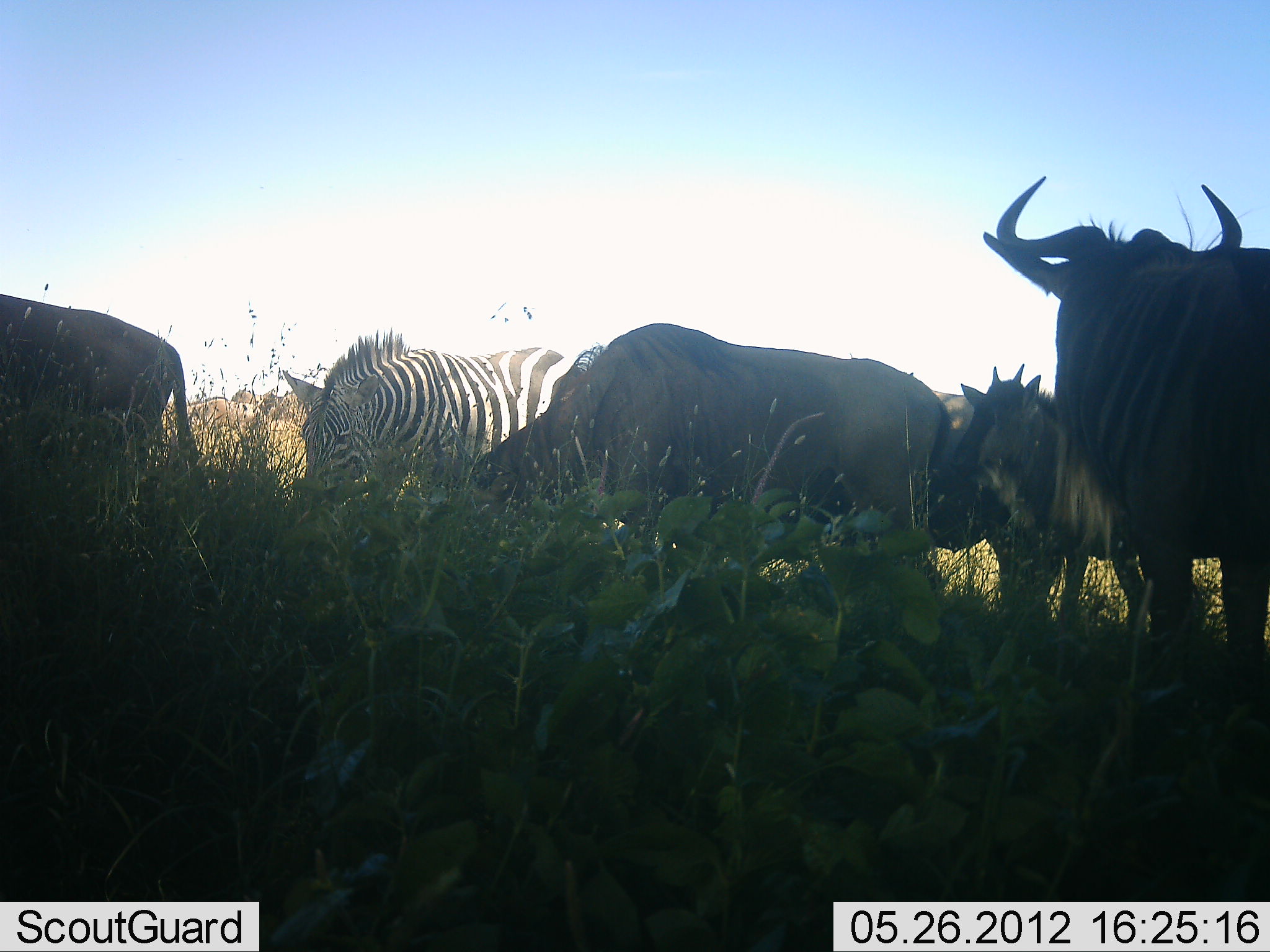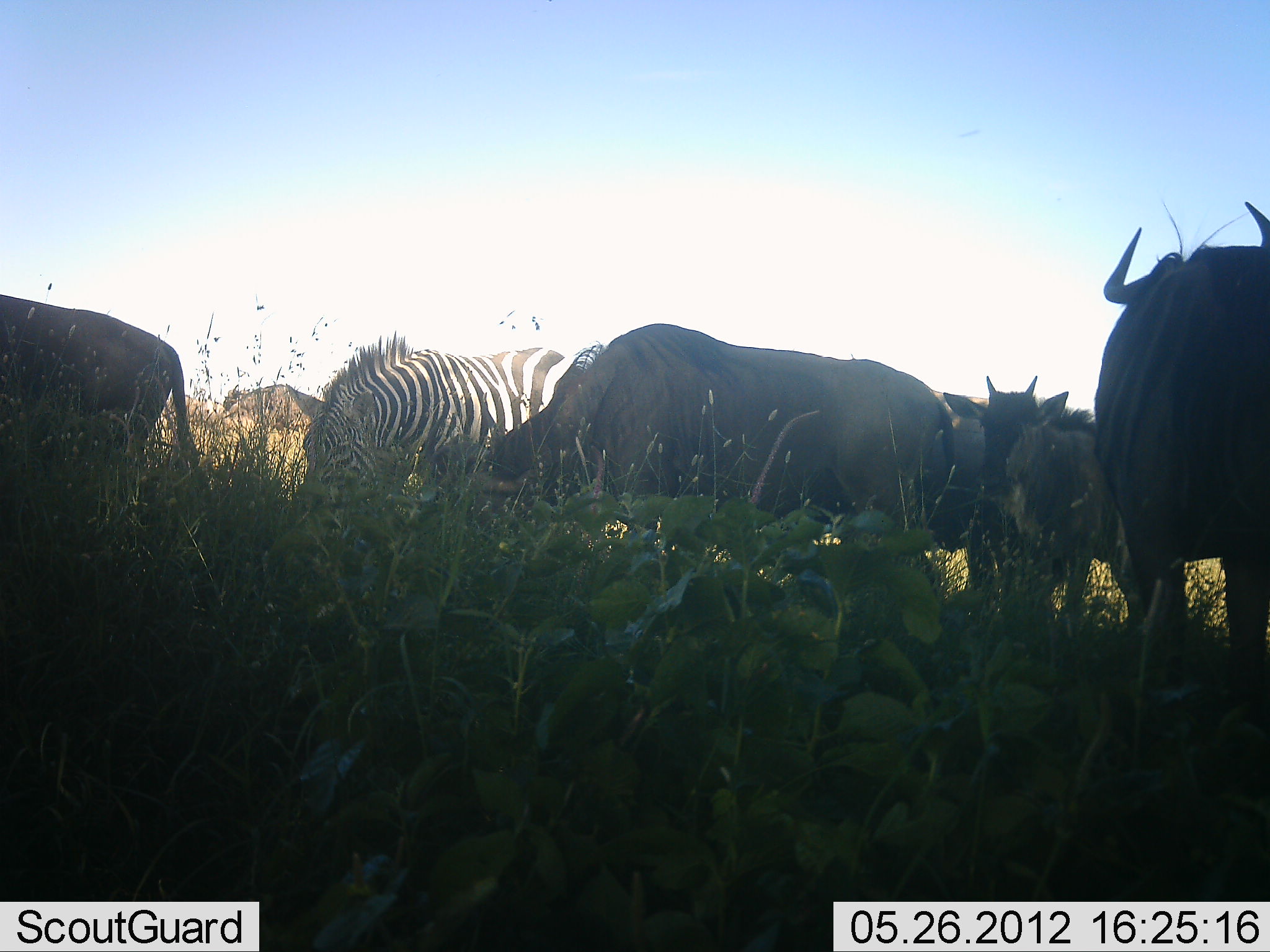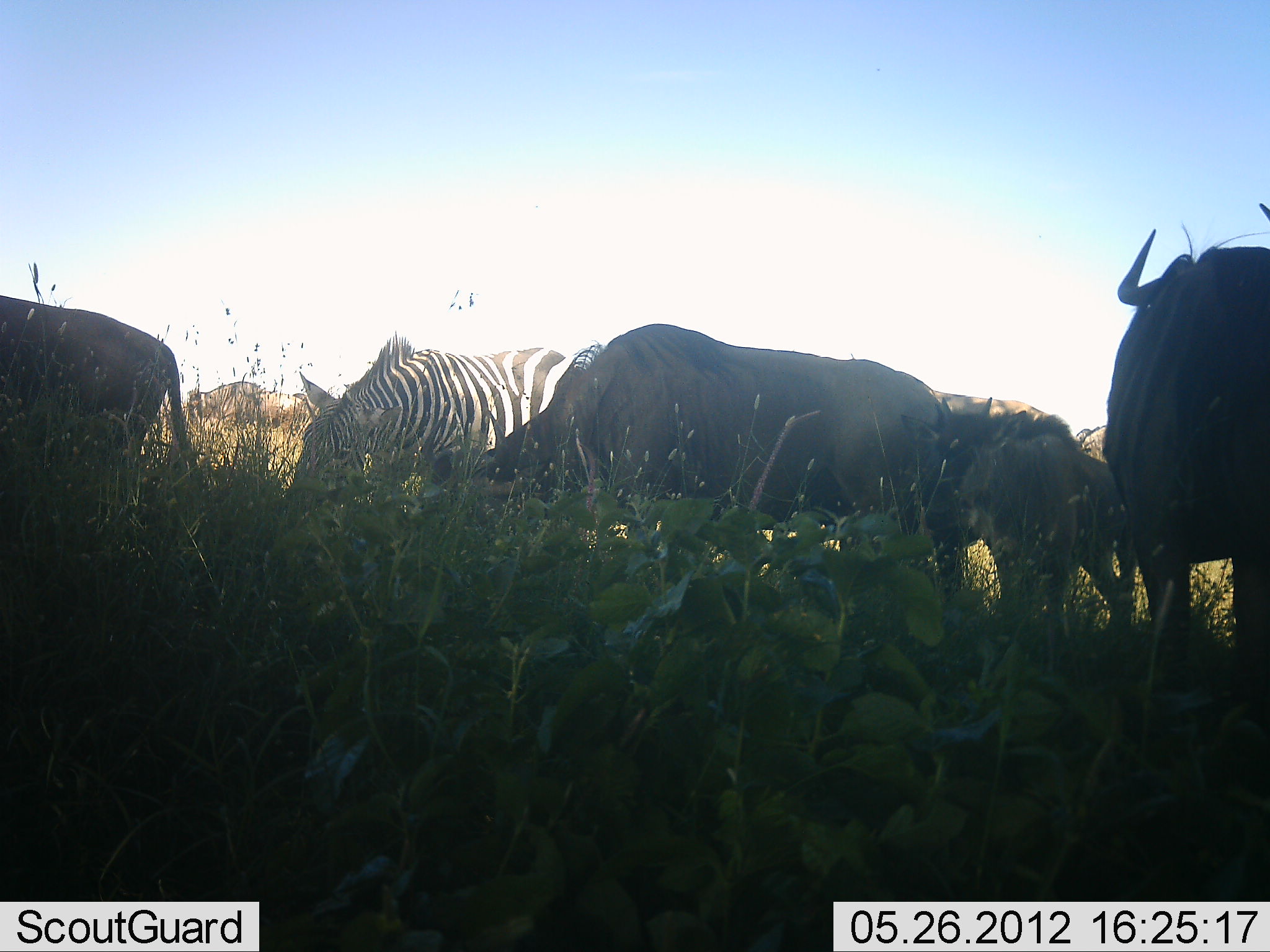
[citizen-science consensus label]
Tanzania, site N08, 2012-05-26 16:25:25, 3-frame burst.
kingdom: Animalia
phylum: Chordata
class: Mammalia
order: Artiodactyla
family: Bovidae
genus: Connochaetes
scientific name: Connochaetes taurinus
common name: blue wildebeest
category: wildebeest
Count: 6.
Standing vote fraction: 71%.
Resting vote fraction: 6%.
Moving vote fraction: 35%.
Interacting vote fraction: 6%.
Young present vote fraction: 24%.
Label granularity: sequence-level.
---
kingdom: Animalia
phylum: Chordata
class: Mammalia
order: Perissodactyla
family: Equidae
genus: Equus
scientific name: Equus quagga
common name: plains zebra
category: zebra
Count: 1.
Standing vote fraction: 18%.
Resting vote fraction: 0%.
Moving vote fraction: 0%.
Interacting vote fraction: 0%.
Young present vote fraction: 0%.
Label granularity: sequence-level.